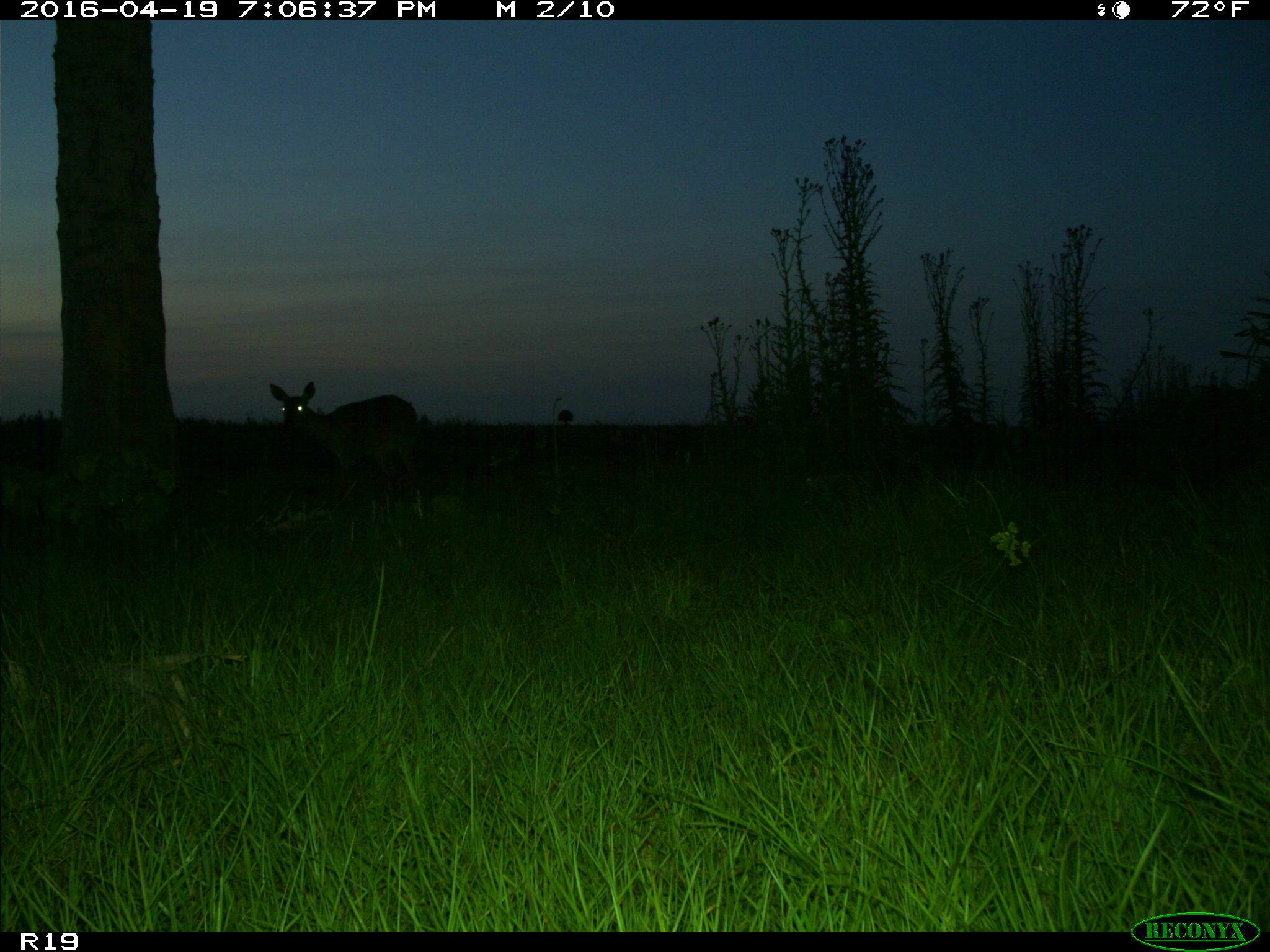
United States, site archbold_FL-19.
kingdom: Animalia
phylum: Chordata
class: Mammalia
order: Artiodactyla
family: Cervidae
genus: Odocoileus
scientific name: Odocoileus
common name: deer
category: unidentified deer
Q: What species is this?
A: Unidentified deer (deer) (Odocoileus).